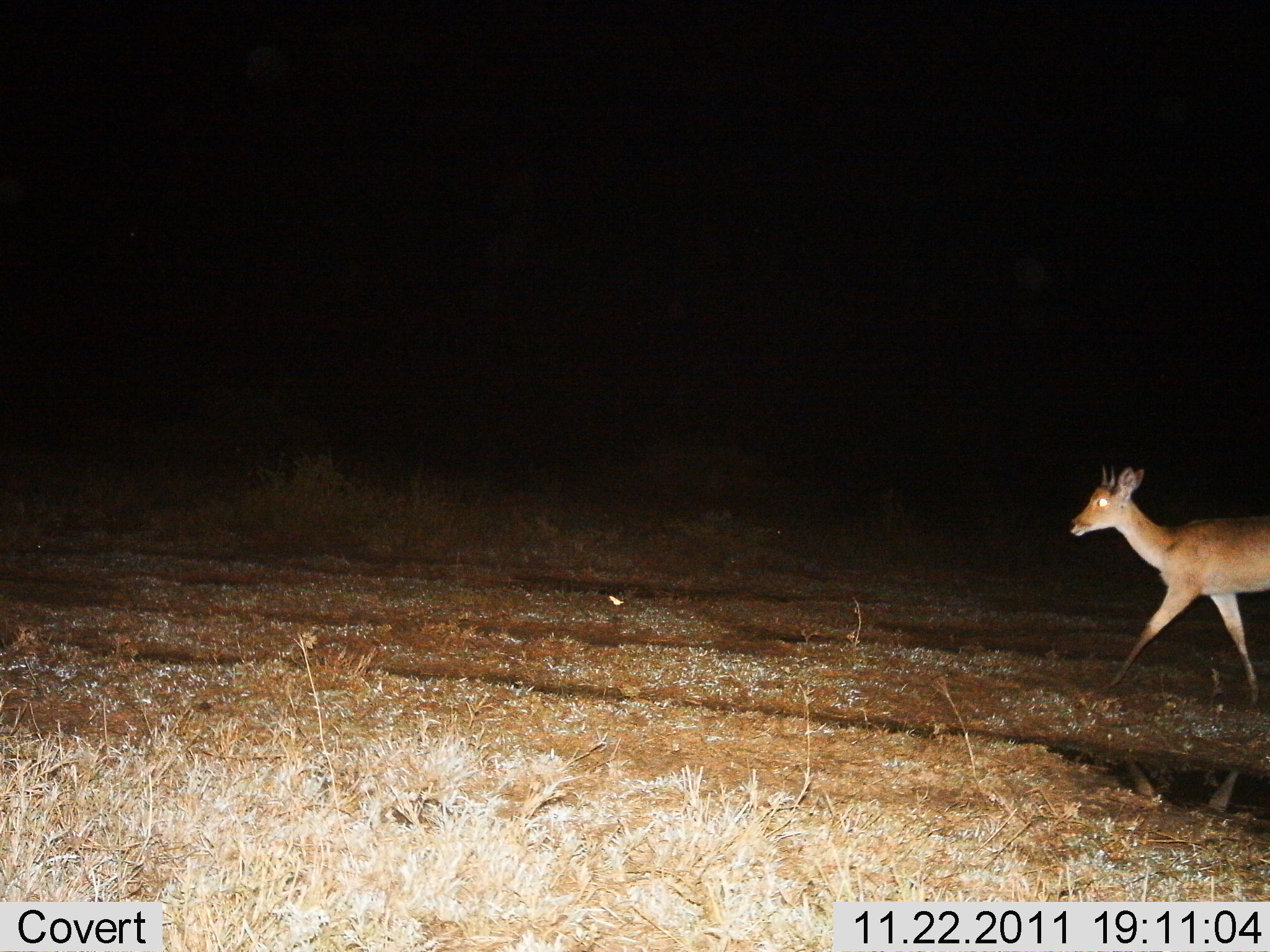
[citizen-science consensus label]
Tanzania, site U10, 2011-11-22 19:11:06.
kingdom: Animalia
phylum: Chordata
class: Mammalia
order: Artiodactyla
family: Bovidae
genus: Redunca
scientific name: Redunca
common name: reedbuck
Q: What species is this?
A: Reedbuck (Redunca).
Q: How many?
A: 1.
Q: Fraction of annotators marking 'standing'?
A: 0%.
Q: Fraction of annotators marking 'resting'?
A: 0%.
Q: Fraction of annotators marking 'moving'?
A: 100%.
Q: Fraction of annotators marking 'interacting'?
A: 0%.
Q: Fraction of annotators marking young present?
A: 0%.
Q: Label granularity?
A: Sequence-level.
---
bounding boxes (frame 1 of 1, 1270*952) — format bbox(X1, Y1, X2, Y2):
animal: bbox(1068, 463, 1270, 712)